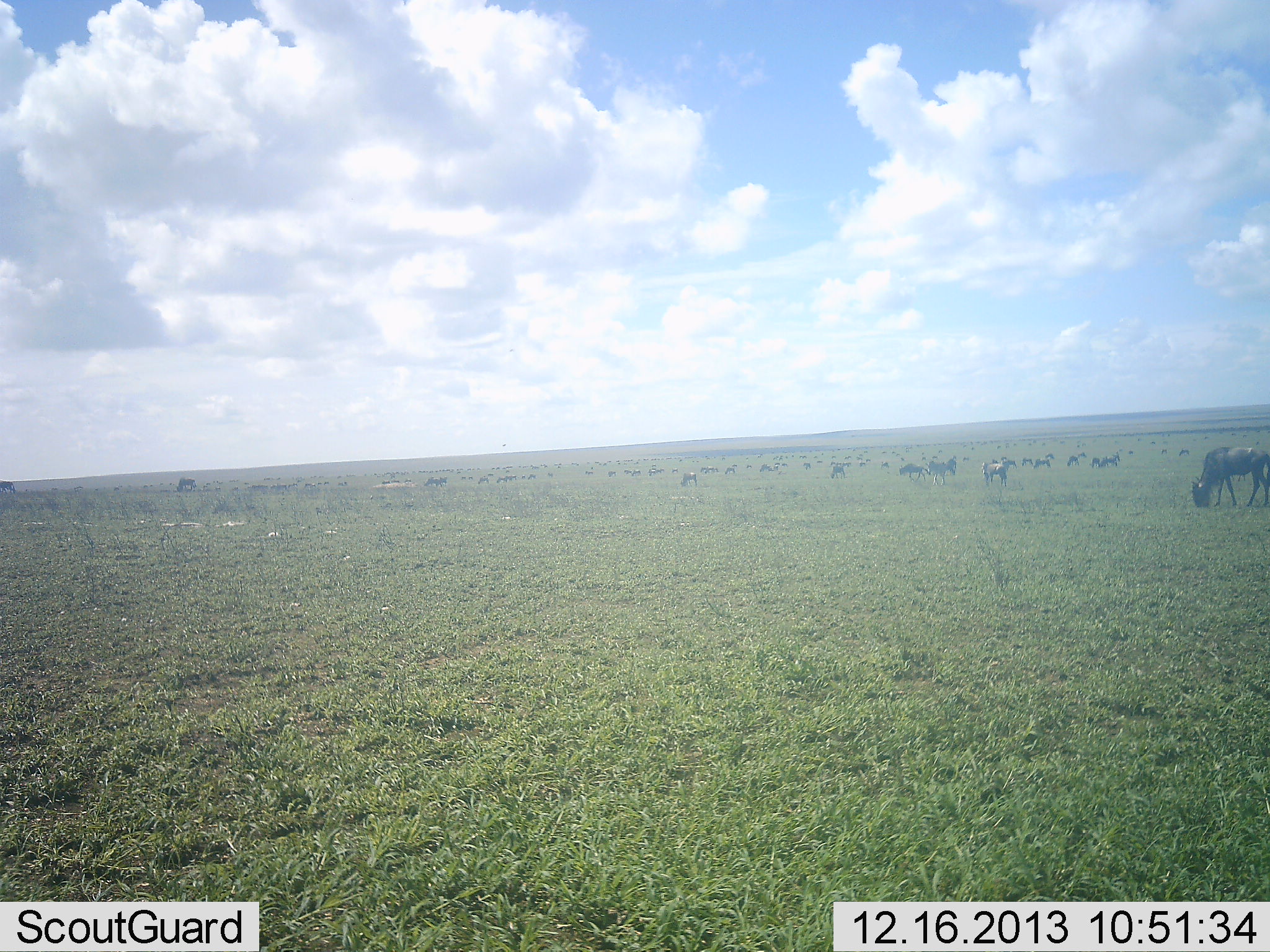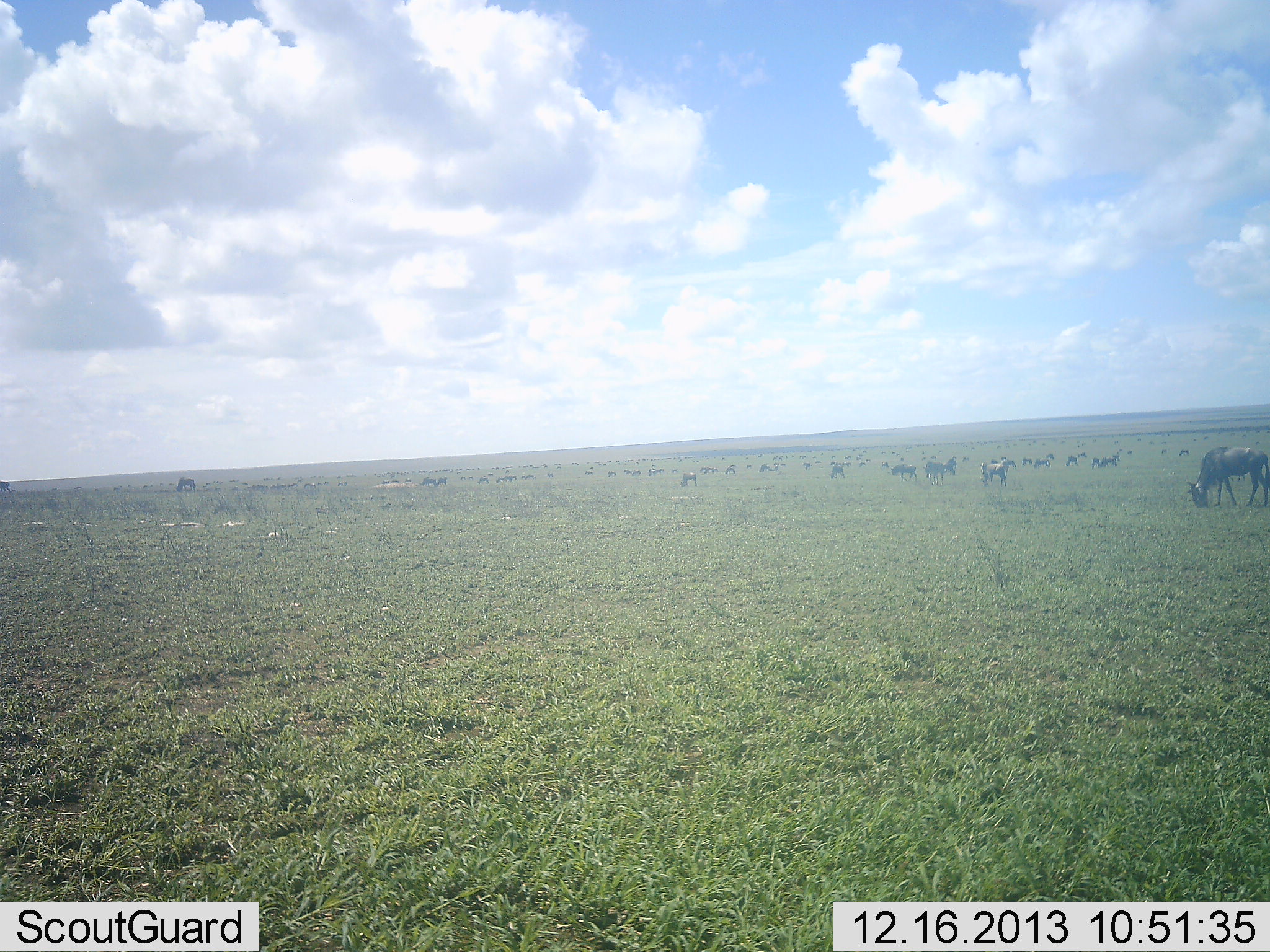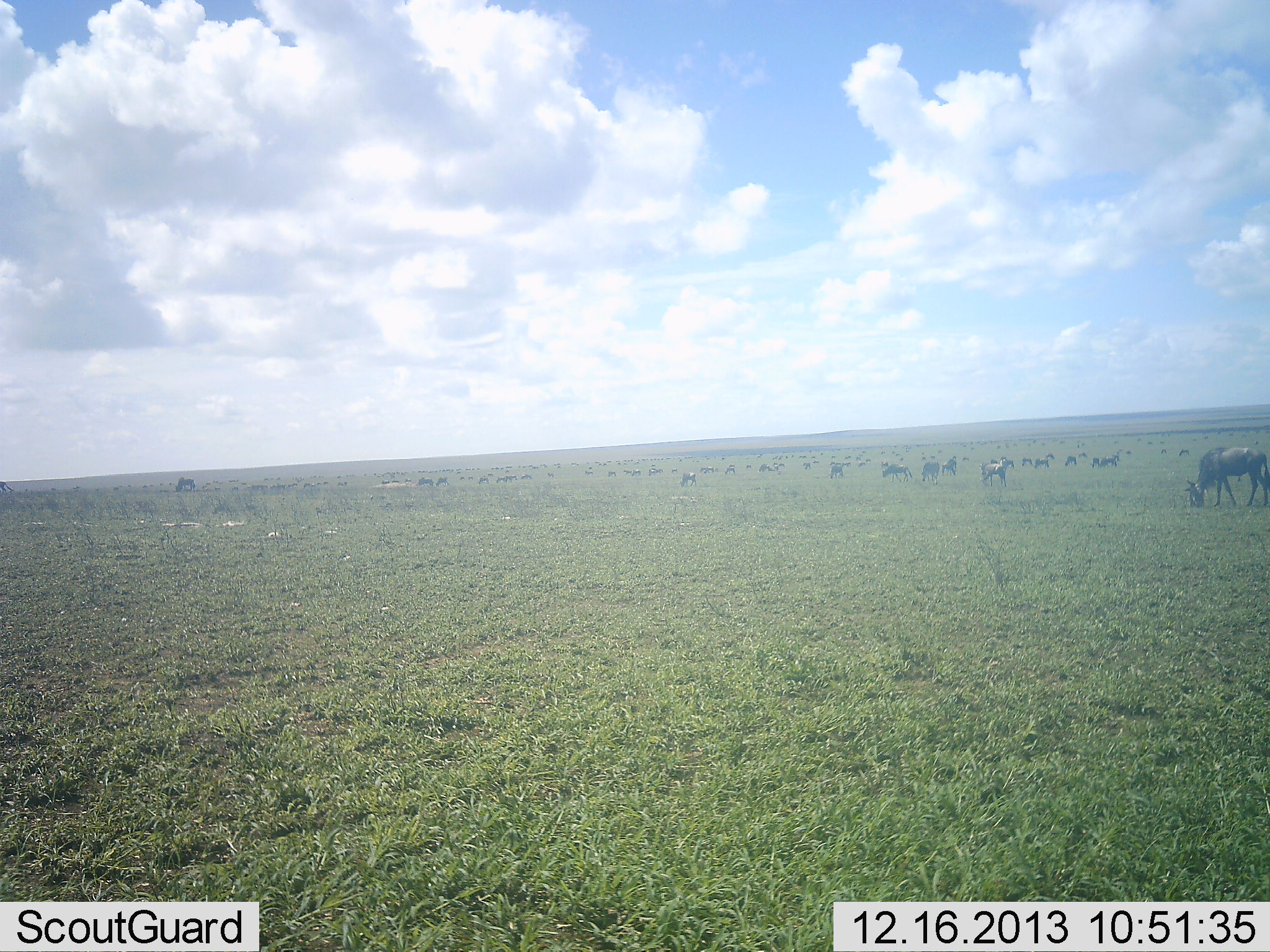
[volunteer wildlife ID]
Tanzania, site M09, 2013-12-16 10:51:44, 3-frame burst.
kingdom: Animalia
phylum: Chordata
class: Mammalia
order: Artiodactyla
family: Bovidae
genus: Connochaetes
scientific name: Connochaetes taurinus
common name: blue wildebeest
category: wildebeest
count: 11-50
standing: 50%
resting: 0%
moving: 20%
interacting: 0%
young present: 0%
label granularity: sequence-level